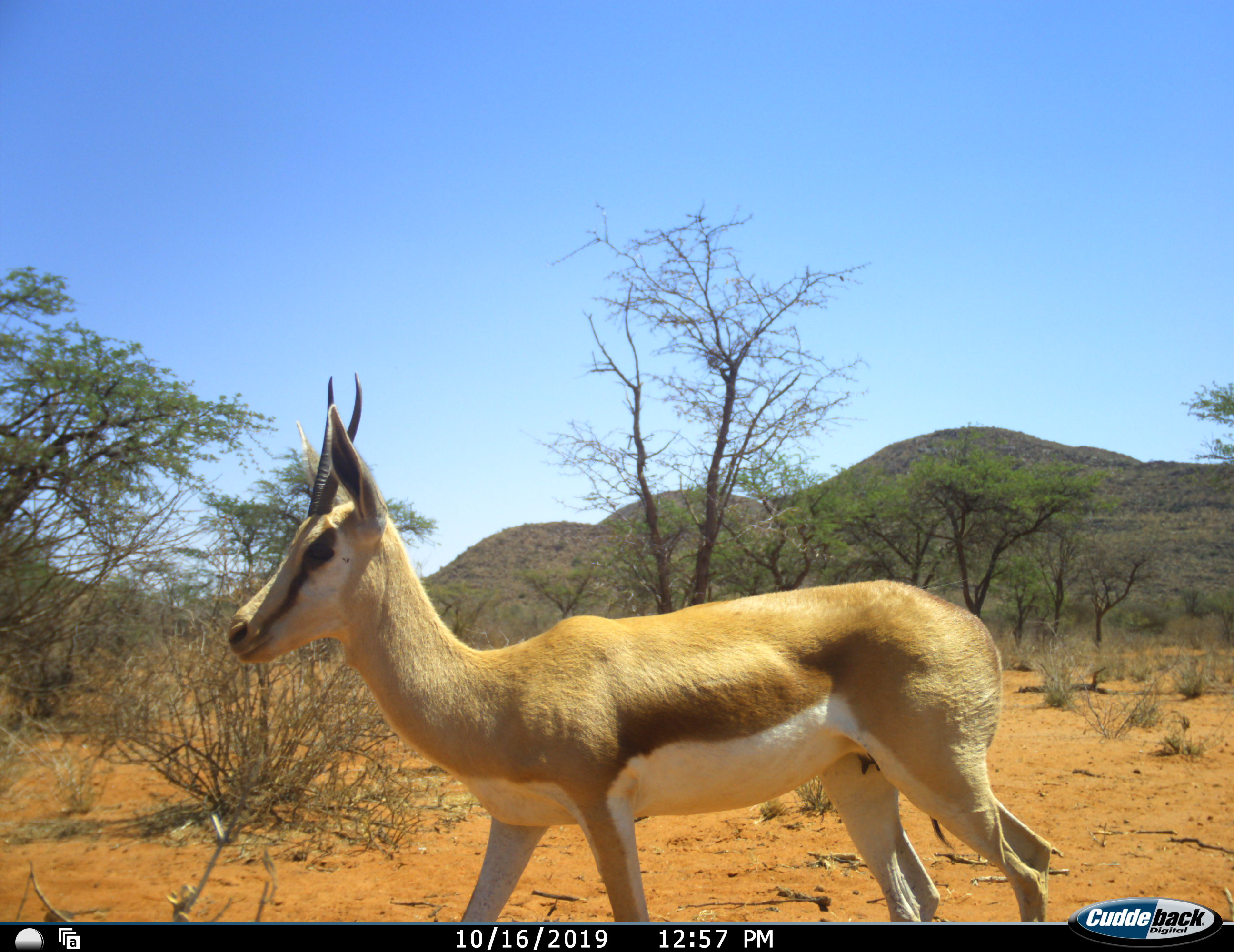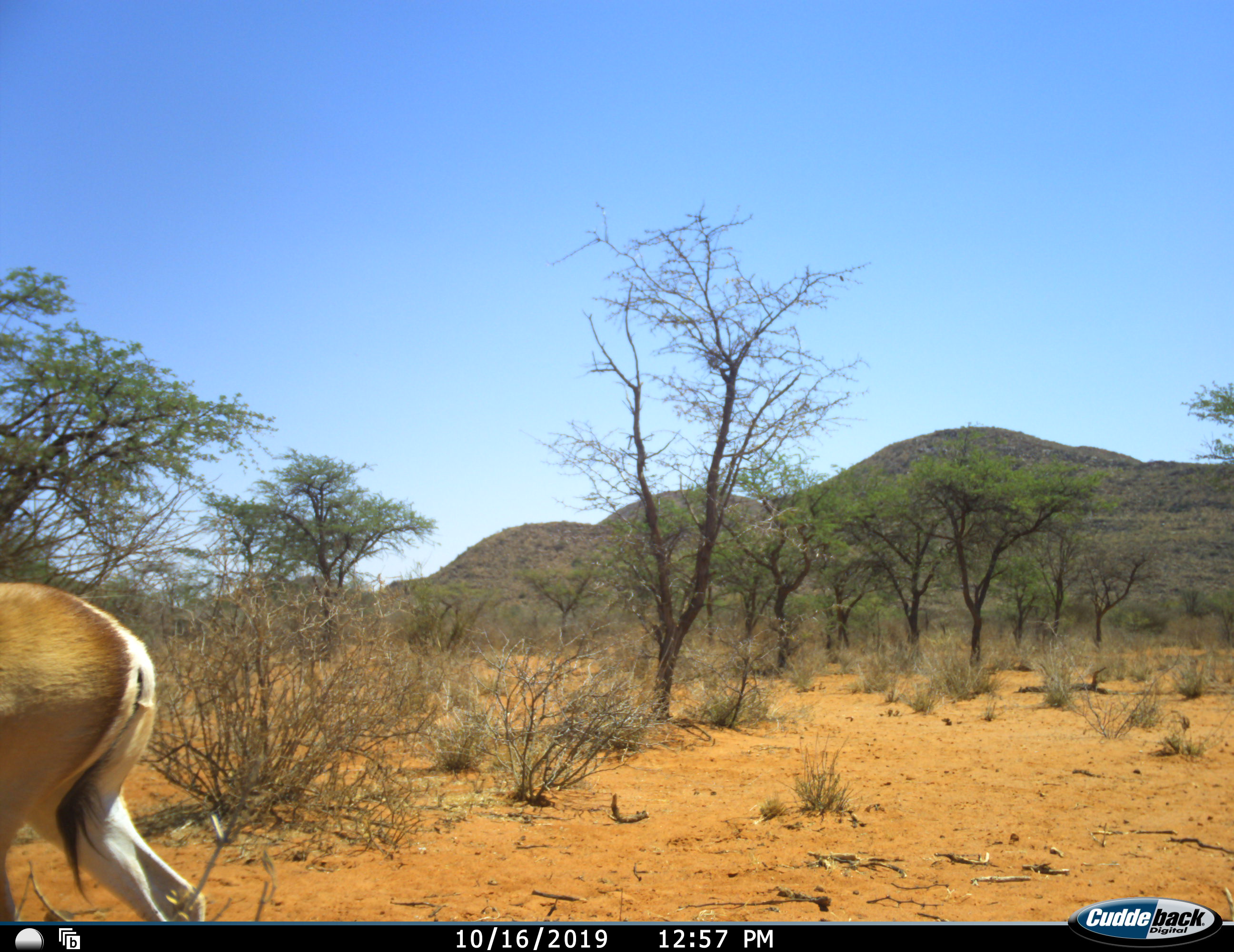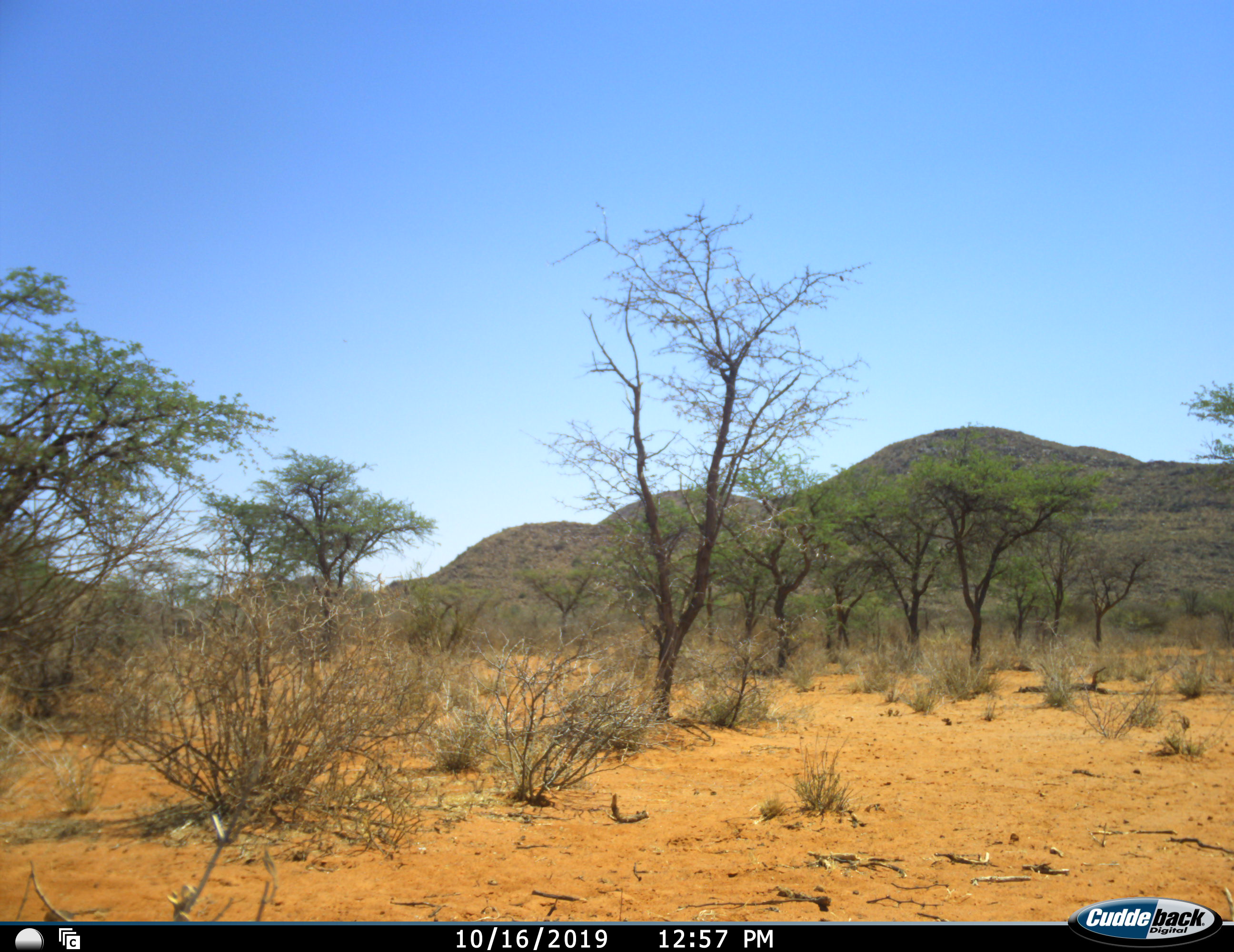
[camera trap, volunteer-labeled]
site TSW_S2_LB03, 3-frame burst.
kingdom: Animalia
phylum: Chordata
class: Mammalia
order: Artiodactyla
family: Bovidae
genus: Antidorcas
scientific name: Antidorcas marsupialis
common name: springbok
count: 1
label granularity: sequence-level